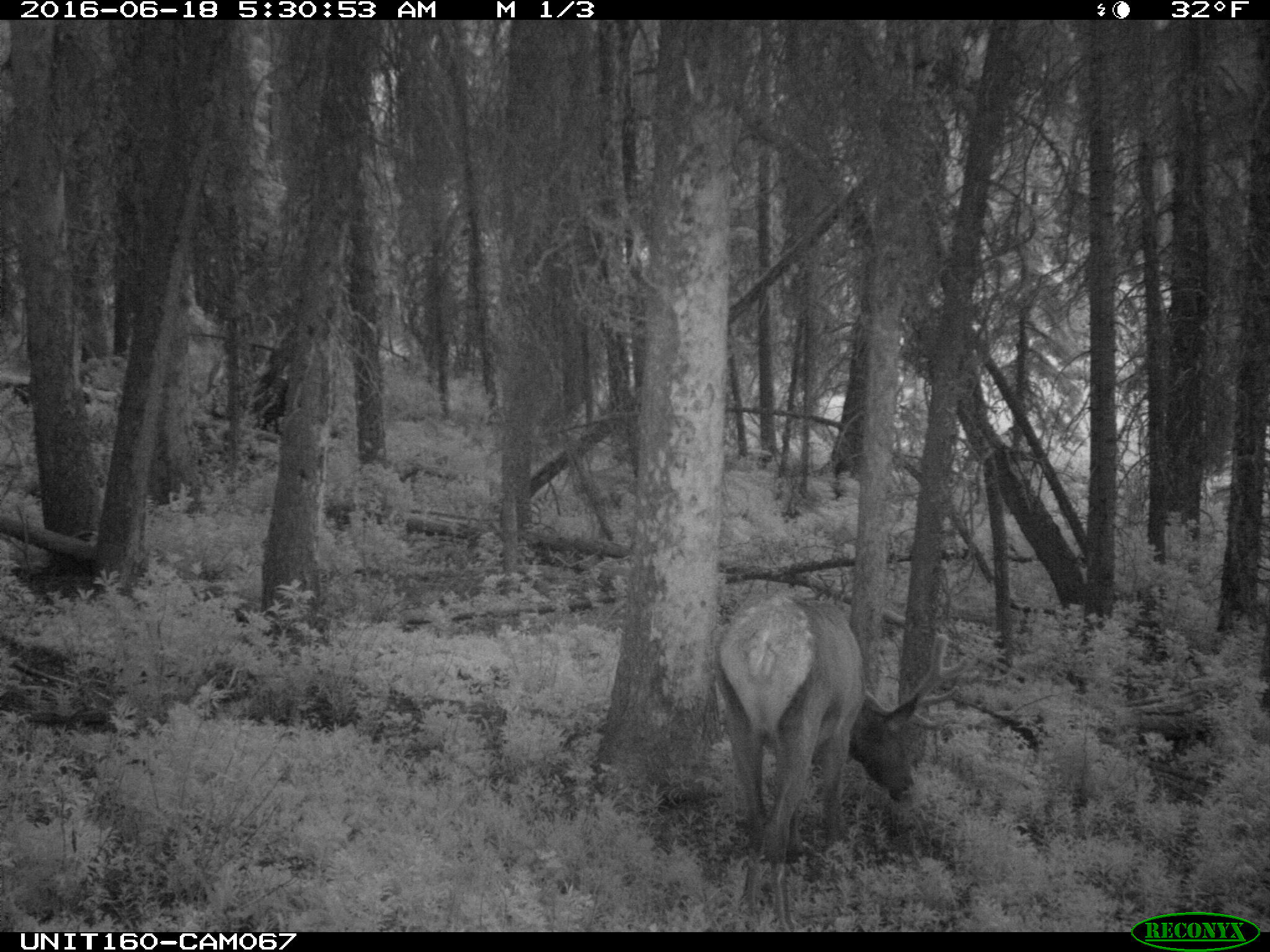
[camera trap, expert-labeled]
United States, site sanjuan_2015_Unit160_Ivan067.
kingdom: Animalia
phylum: Chordata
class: Mammalia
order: Artiodactyla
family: Cervidae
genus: Cervus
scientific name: Cervus elaphus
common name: red deer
Cervus elaphus (red deer).